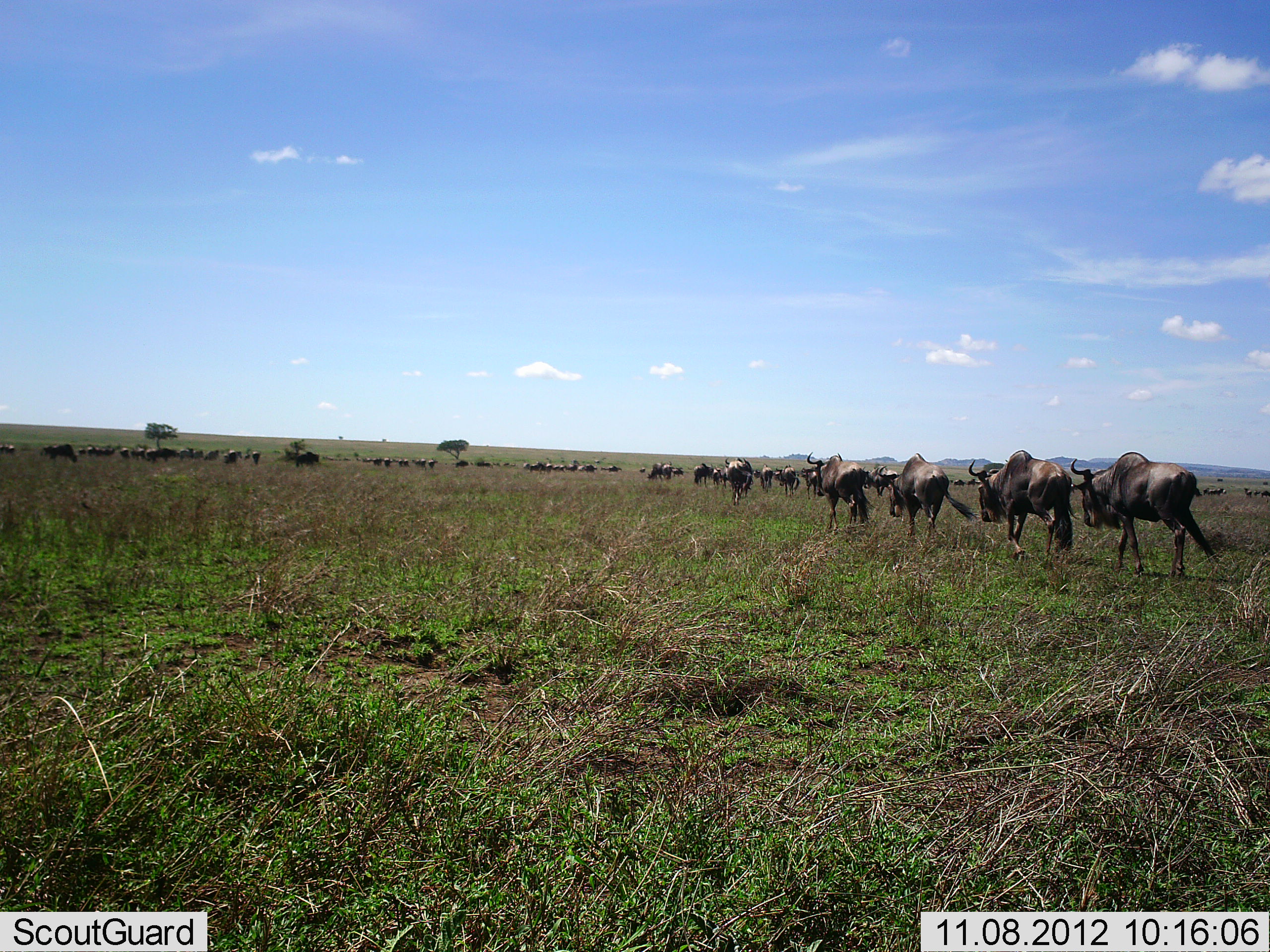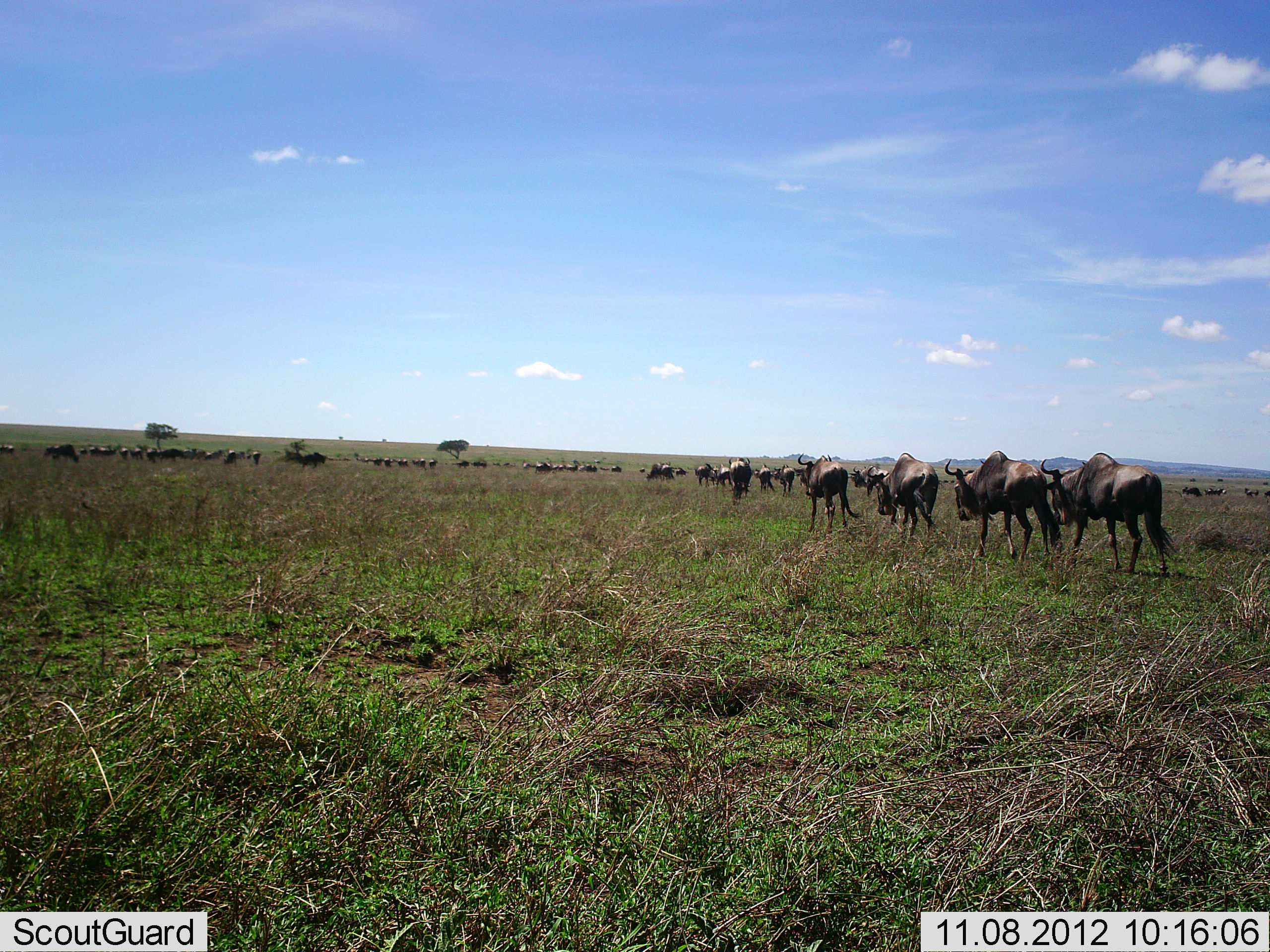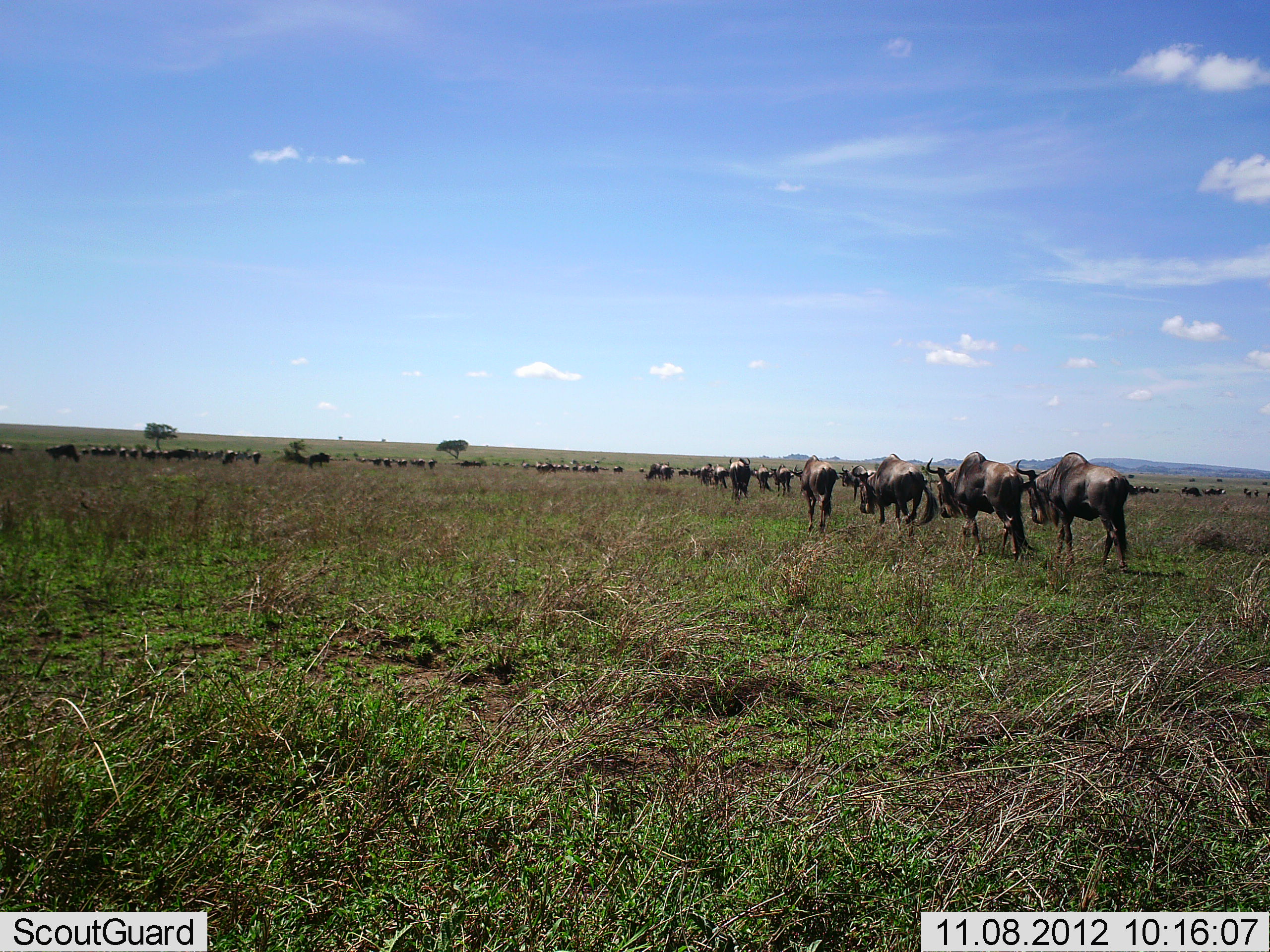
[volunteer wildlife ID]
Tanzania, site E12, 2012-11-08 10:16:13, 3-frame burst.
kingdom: Animalia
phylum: Chordata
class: Mammalia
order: Artiodactyla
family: Bovidae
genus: Connochaetes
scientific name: Connochaetes taurinus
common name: blue wildebeest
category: wildebeest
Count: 51+.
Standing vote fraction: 10%.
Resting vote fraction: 0%.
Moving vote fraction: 100%.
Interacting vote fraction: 0%.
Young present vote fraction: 0%.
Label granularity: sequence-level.